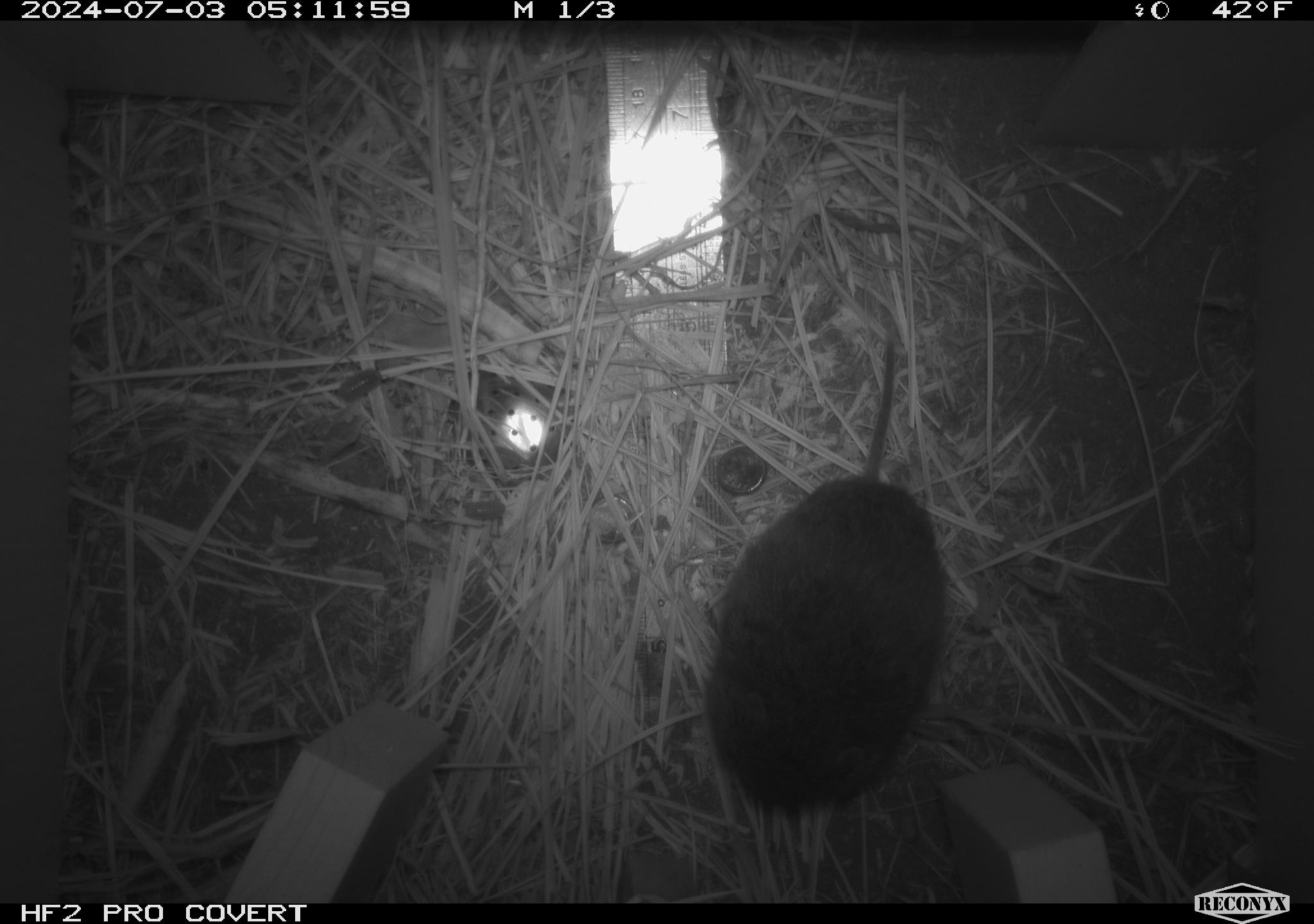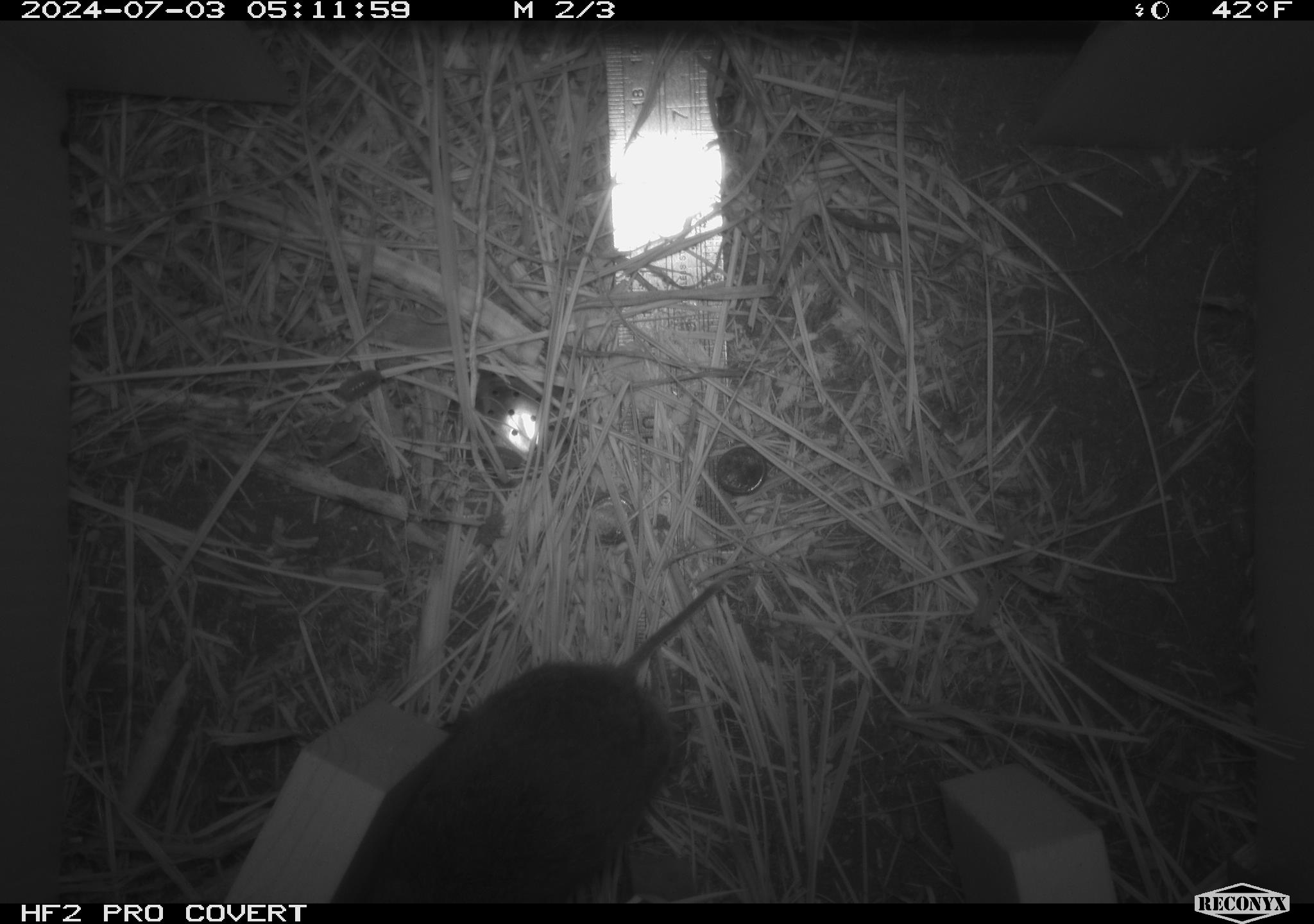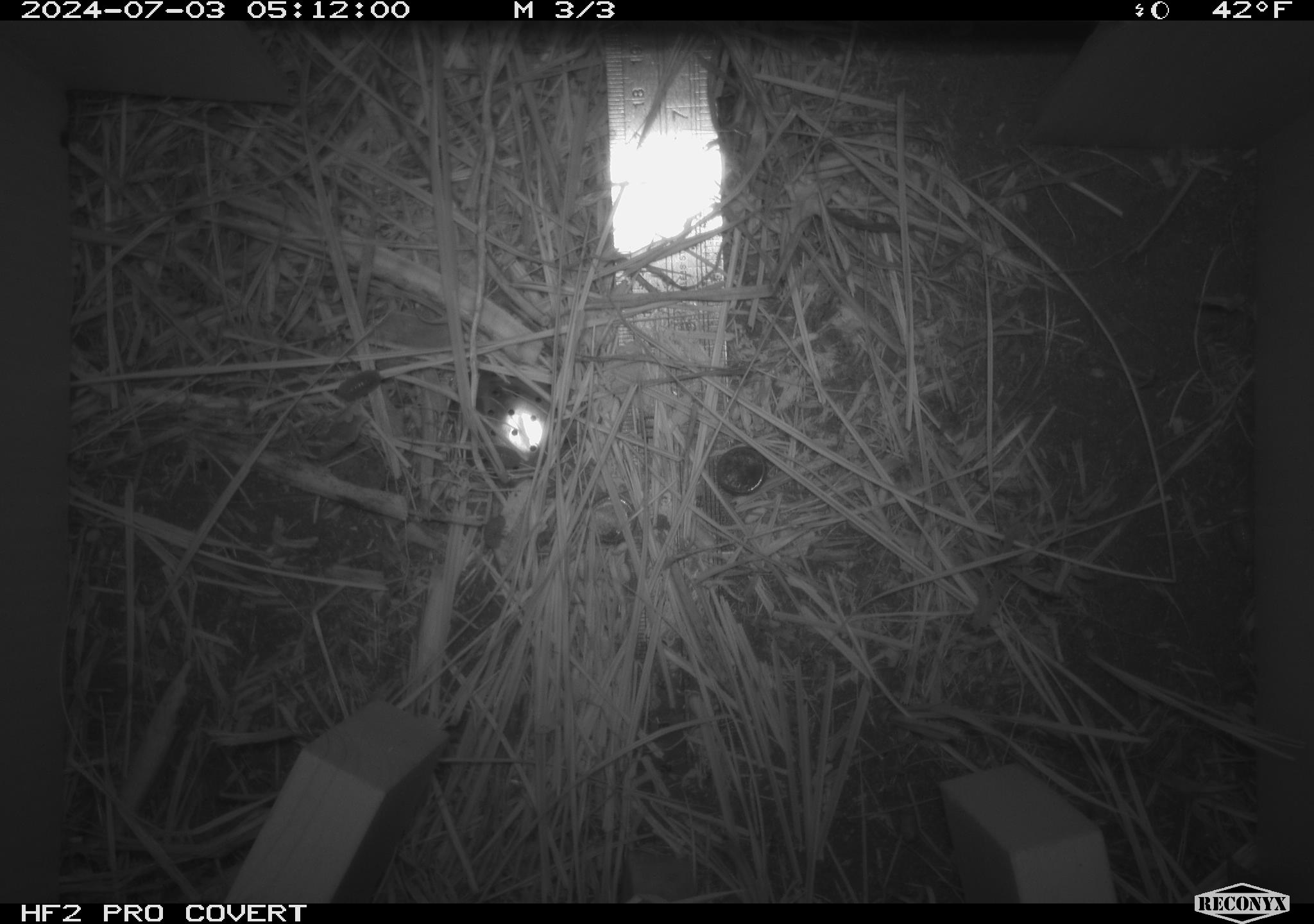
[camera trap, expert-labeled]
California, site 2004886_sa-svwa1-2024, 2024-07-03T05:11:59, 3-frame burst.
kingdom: Animalia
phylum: Chordata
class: Mammalia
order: Rodentia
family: Cricetidae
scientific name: Arvicolinae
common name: voles, lemmings, and muskrats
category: arvicolinae subfamily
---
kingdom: Animalia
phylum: Arthropoda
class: Malacostraca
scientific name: Malacostraca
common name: amphipods, crabs, isopods, krill, lobsters and shrimps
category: malacostracan